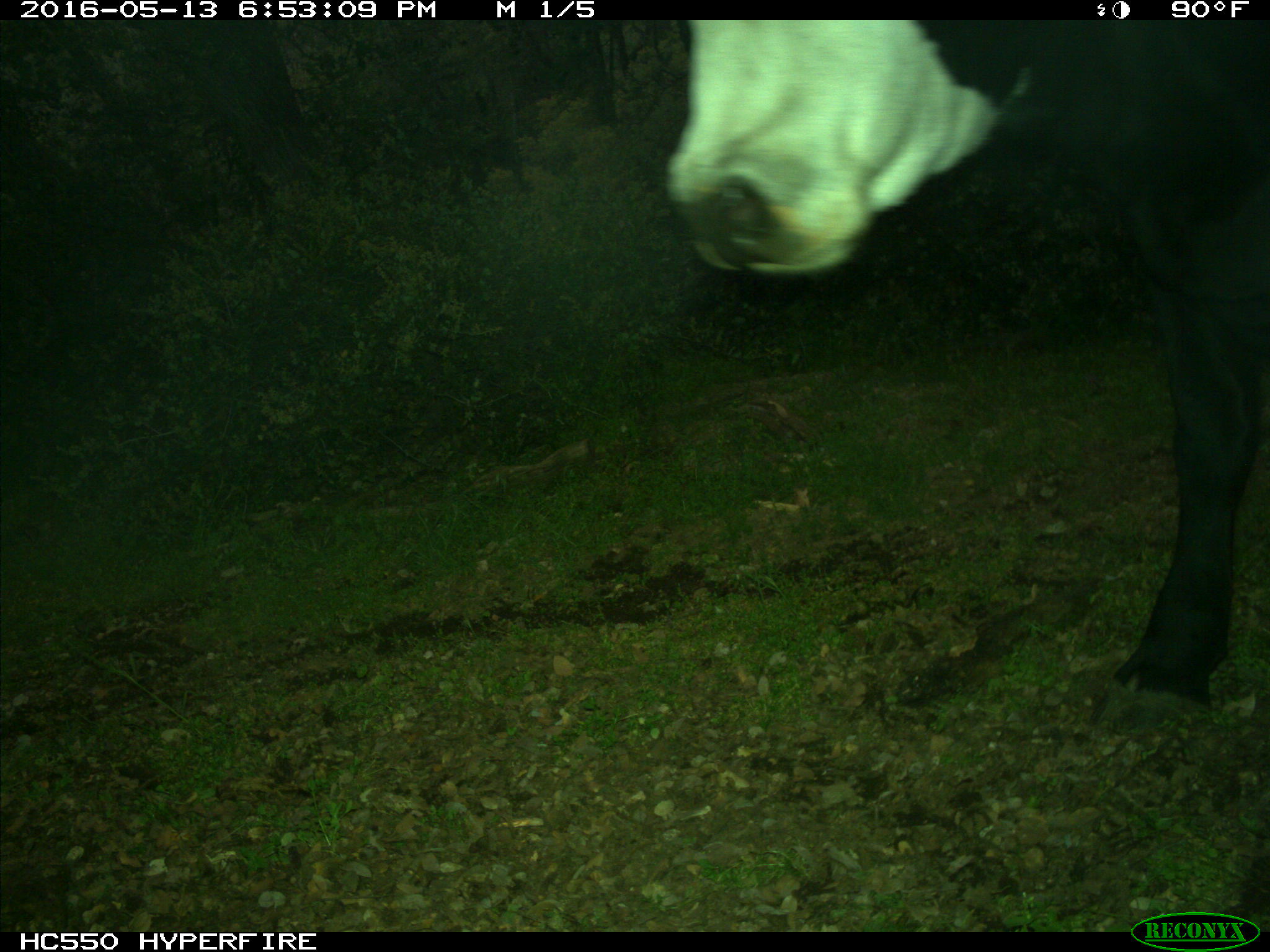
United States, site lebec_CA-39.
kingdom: Animalia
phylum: Chordata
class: Mammalia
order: Artiodactyla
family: Bovidae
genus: Bos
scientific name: Bos taurus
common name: domestic cow